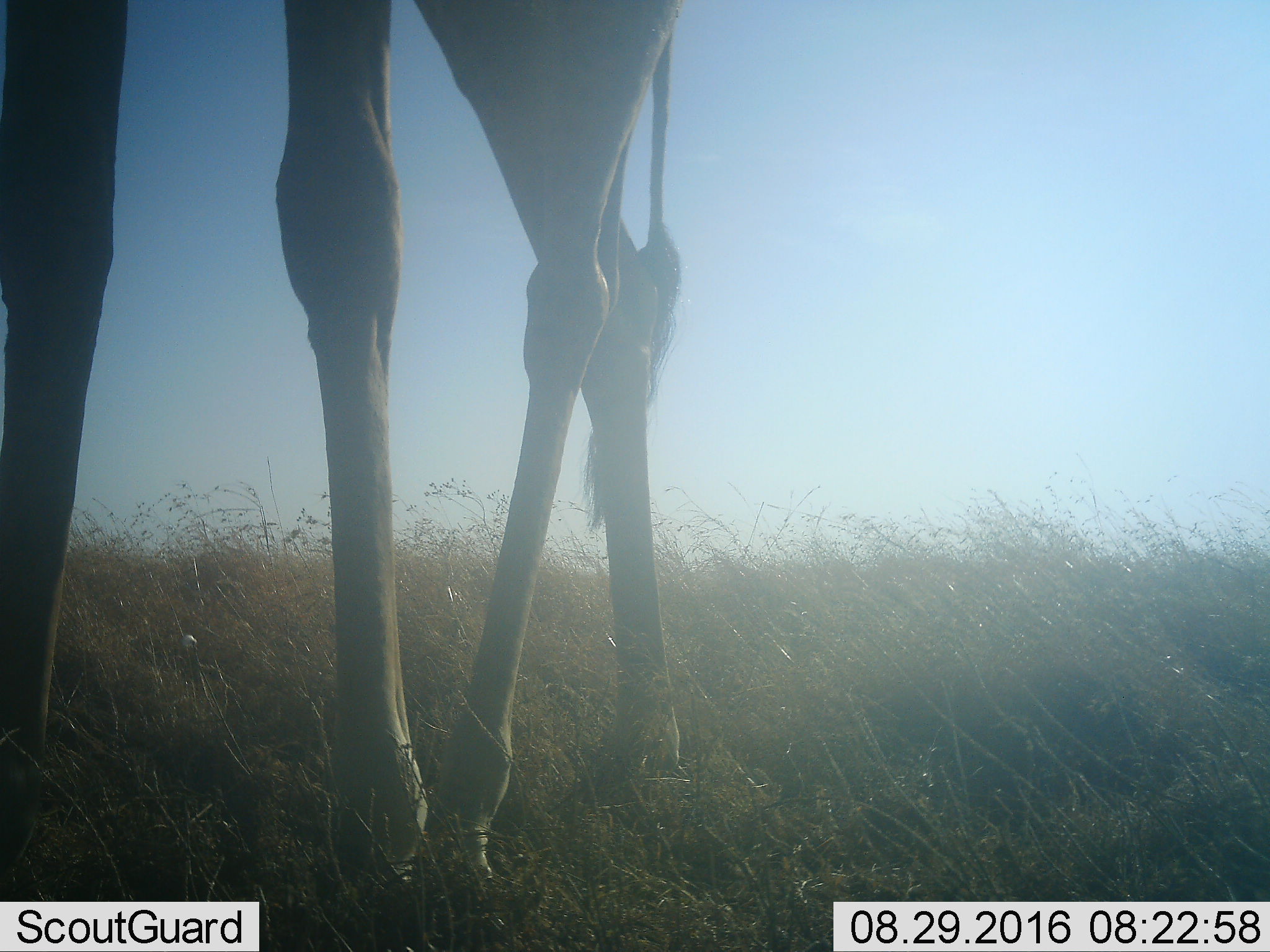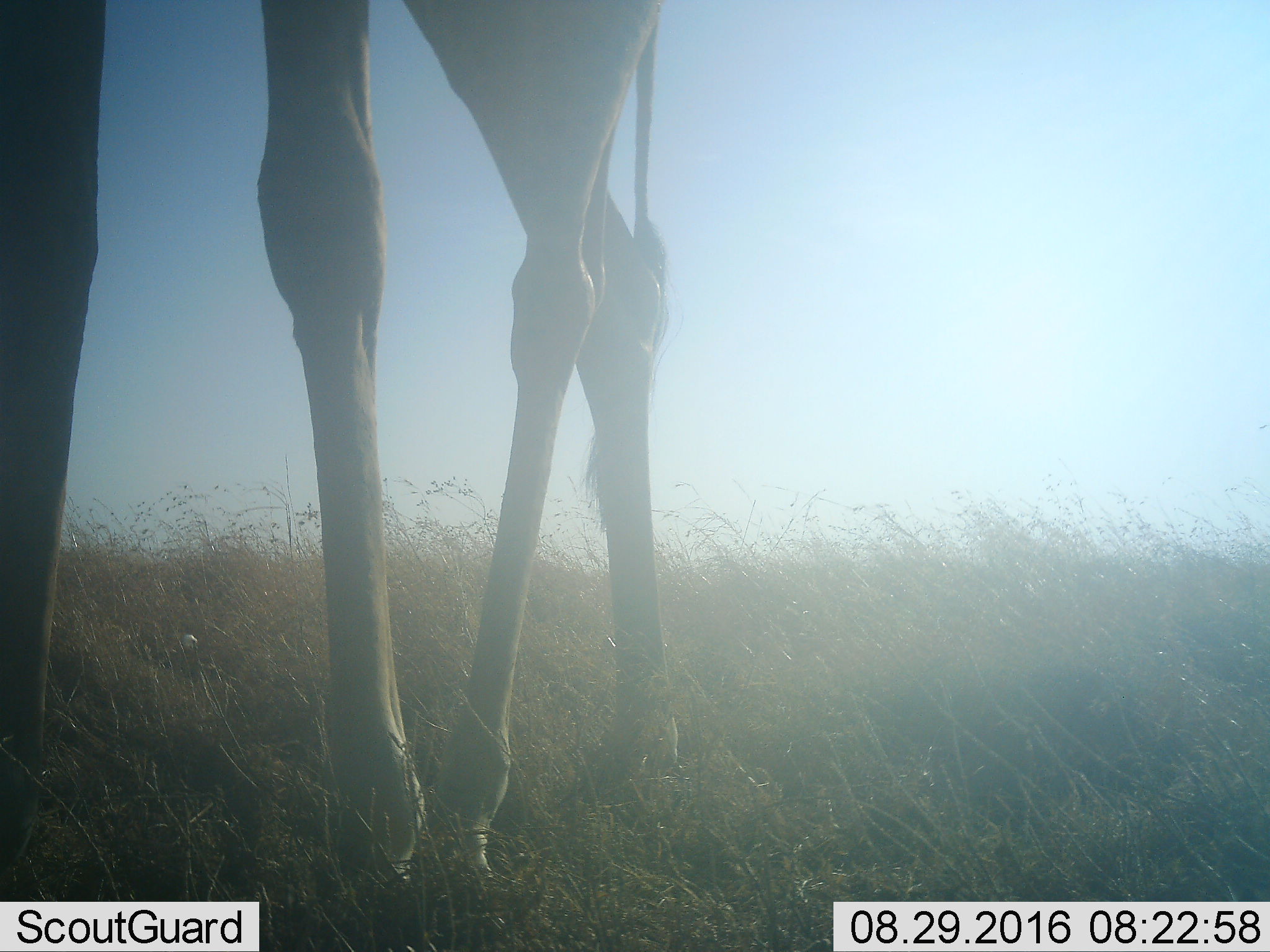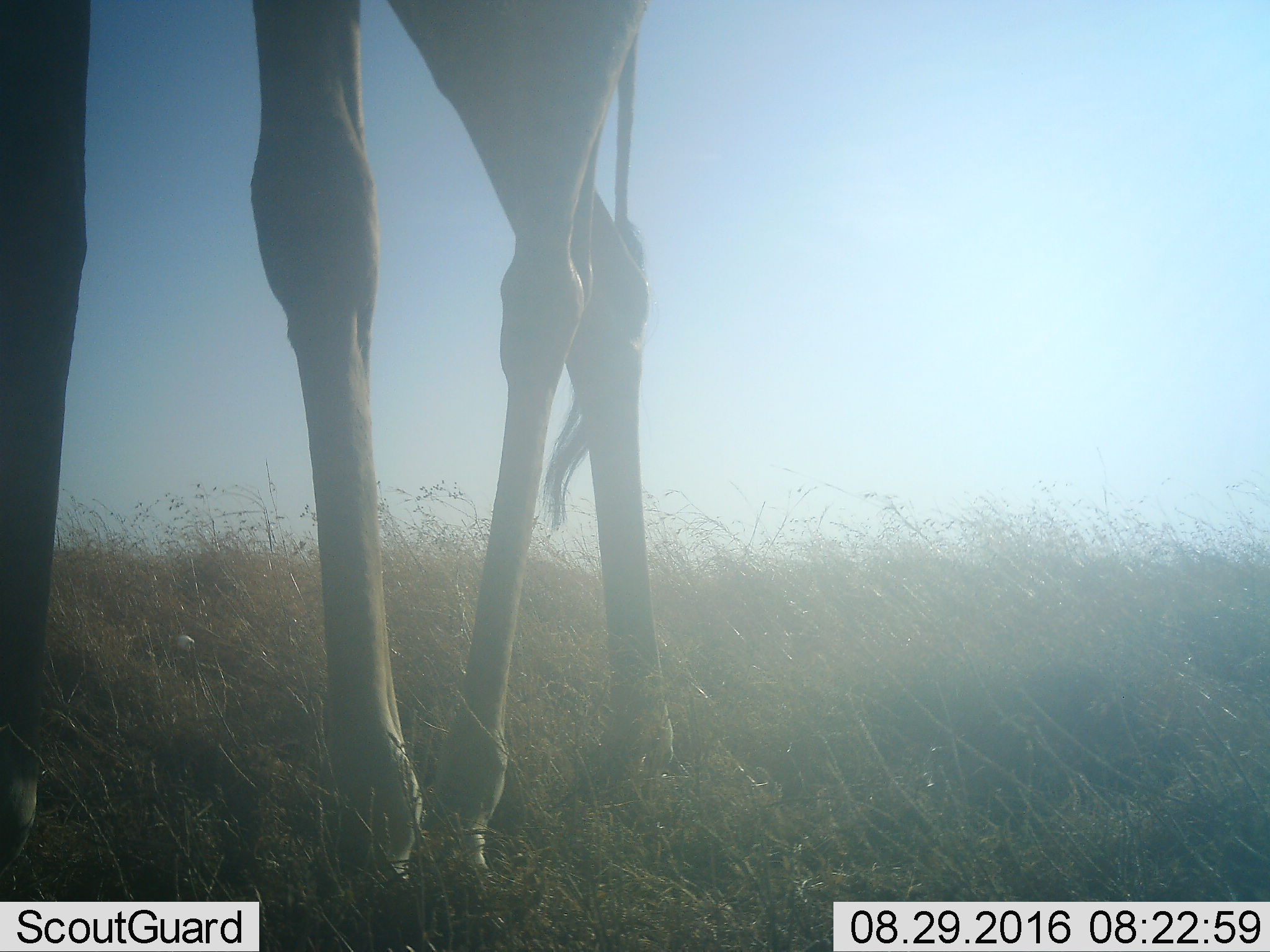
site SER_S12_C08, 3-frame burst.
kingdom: Animalia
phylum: Chordata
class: Mammalia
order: Artiodactyla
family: Giraffidae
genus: Giraffa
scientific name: Giraffa camelopardalis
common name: giraffe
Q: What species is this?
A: Giraffe (Giraffa camelopardalis).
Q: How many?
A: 1.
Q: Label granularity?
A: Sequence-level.